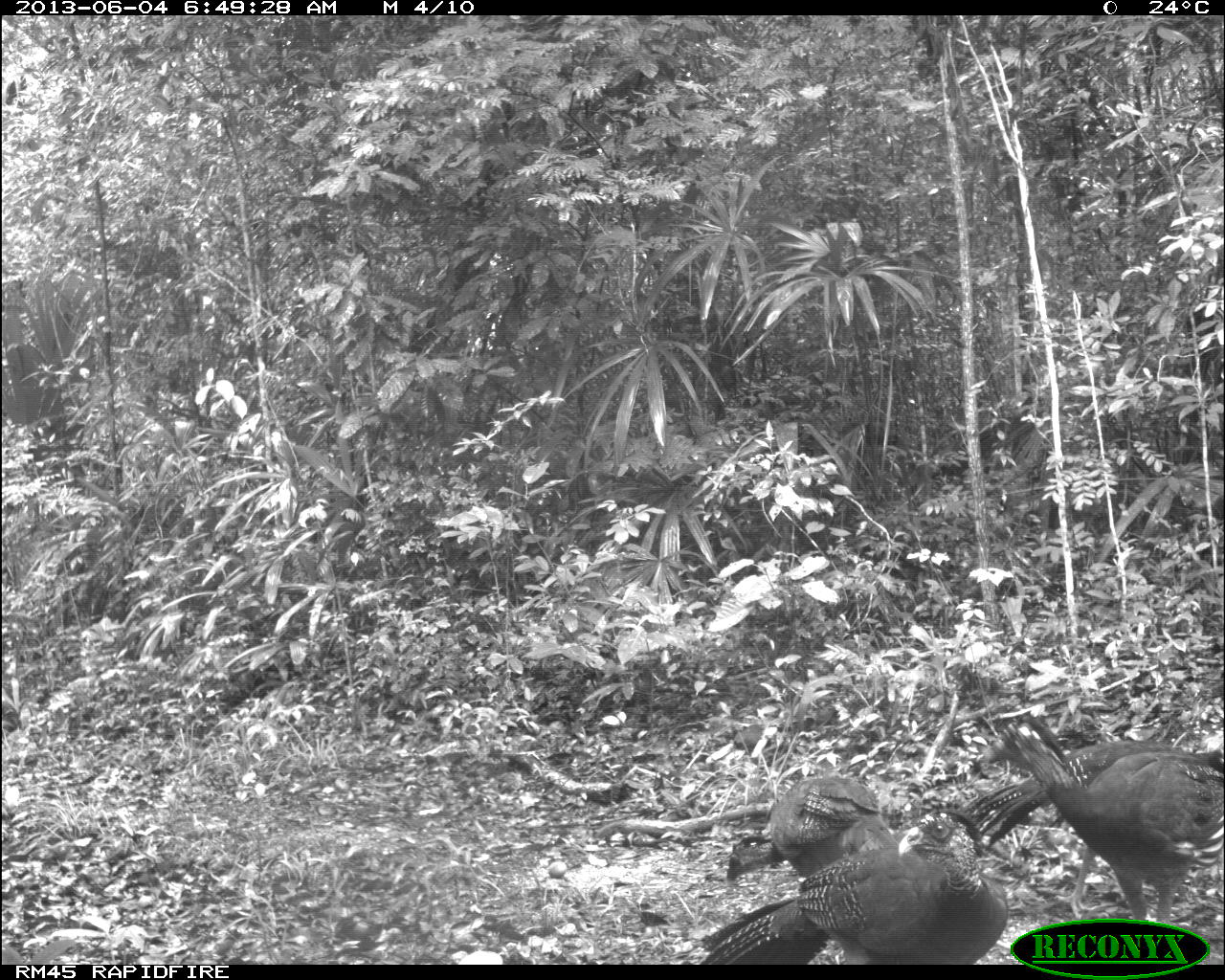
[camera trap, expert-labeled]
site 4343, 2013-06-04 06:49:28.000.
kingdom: Animalia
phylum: Chordata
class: Aves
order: Galliformes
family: Cracidae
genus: Crax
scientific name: Crax rubra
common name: great curassow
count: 4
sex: female